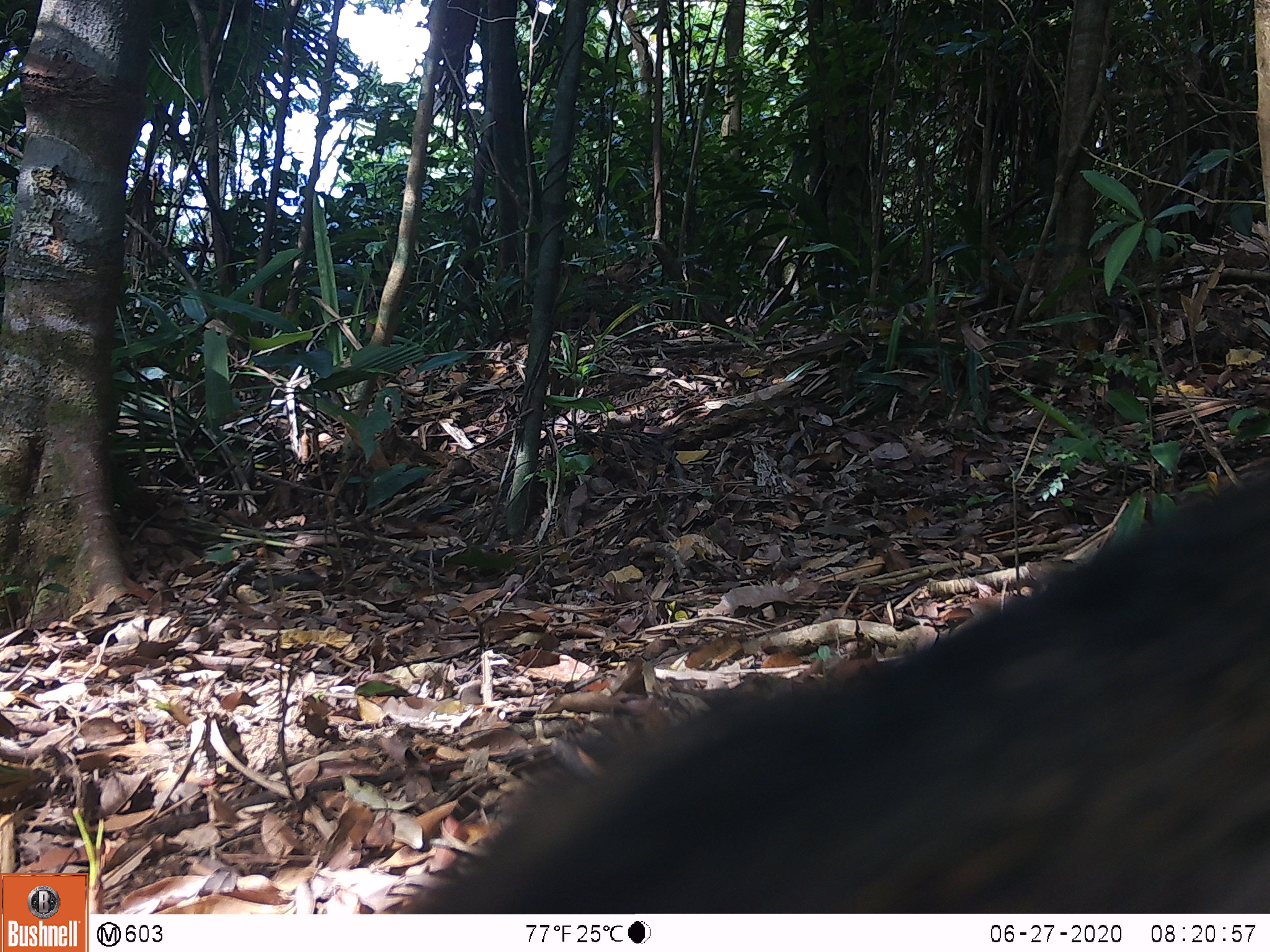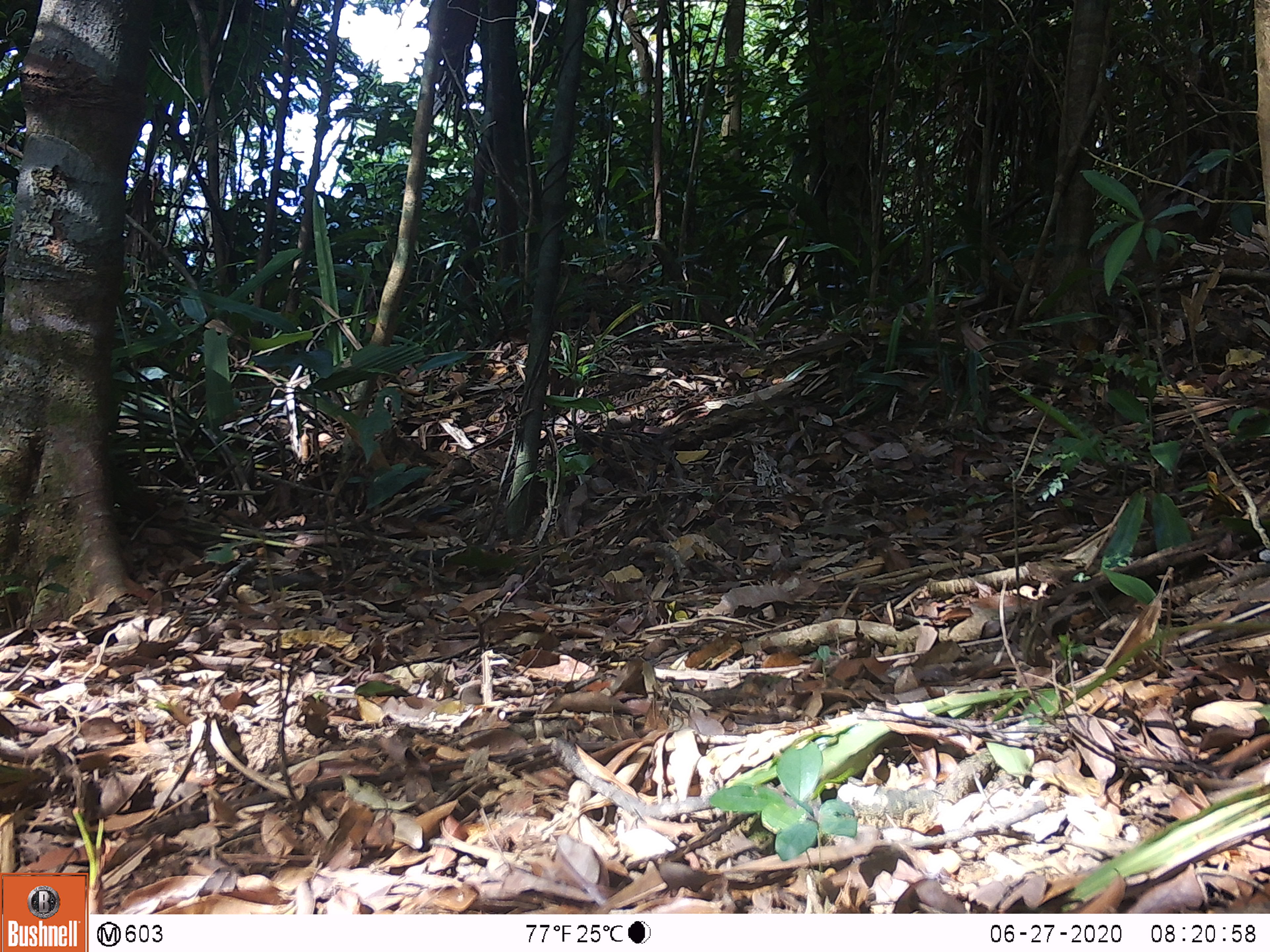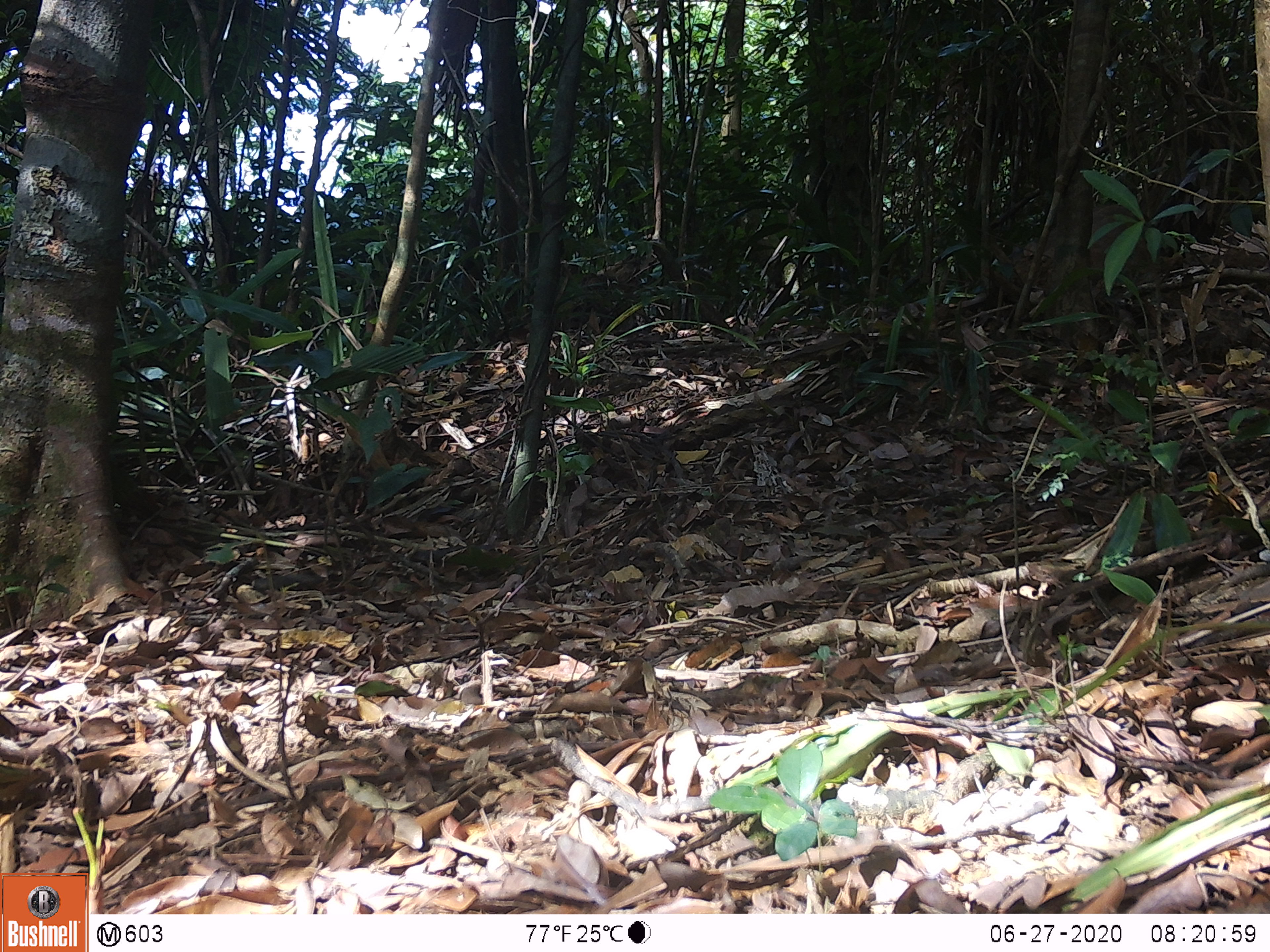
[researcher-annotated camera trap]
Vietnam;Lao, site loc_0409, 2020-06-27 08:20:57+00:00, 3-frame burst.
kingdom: Animalia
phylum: Chordata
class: Mammalia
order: Artiodactyla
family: Suidae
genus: Sus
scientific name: Sus scrofa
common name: eurasian wild pig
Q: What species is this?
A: Eurasian wild pig (Sus scrofa).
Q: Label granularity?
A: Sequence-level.